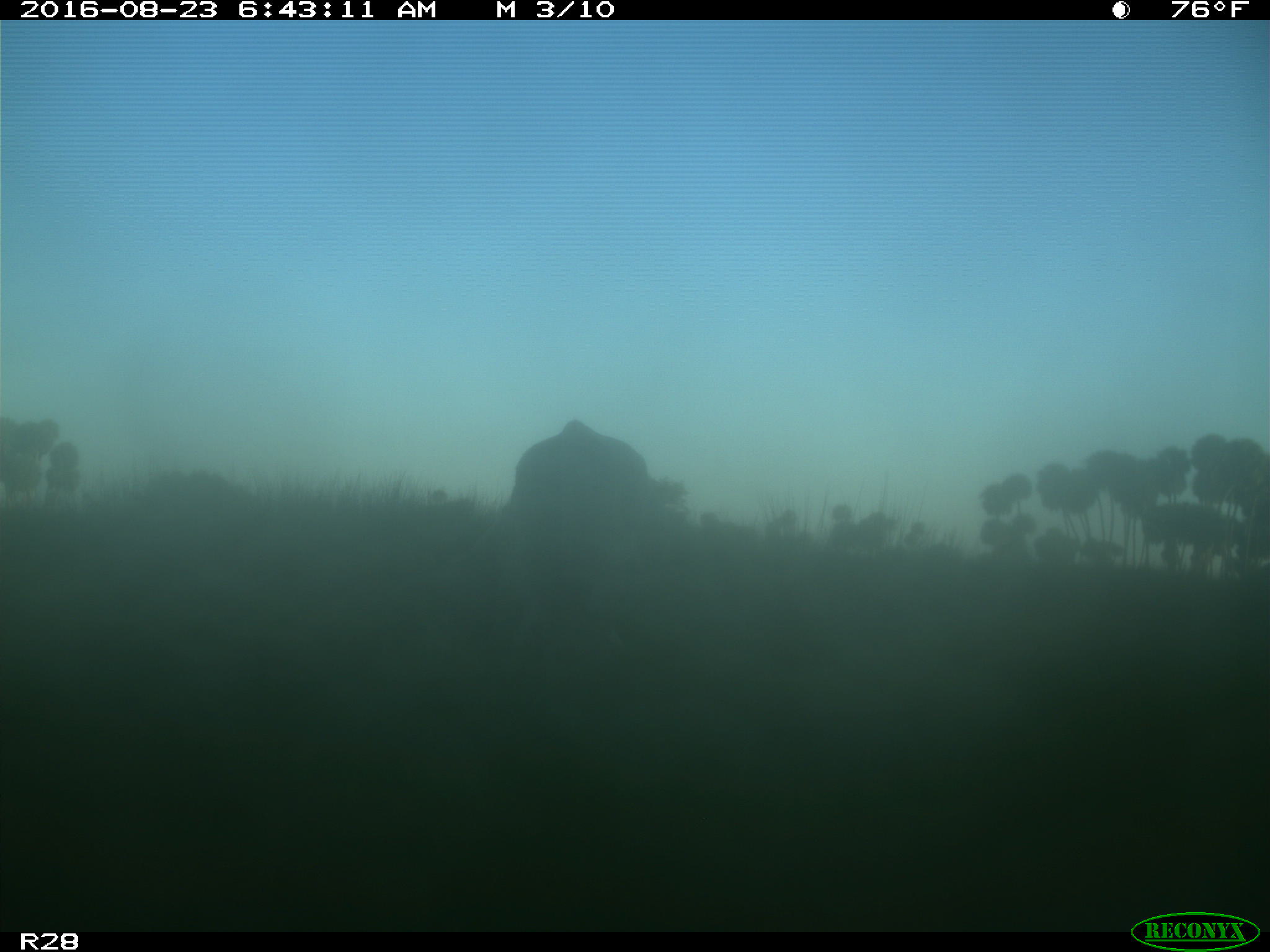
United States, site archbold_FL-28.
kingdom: Animalia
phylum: Chordata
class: Mammalia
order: Artiodactyla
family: Bovidae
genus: Bos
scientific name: Bos taurus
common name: domestic cow